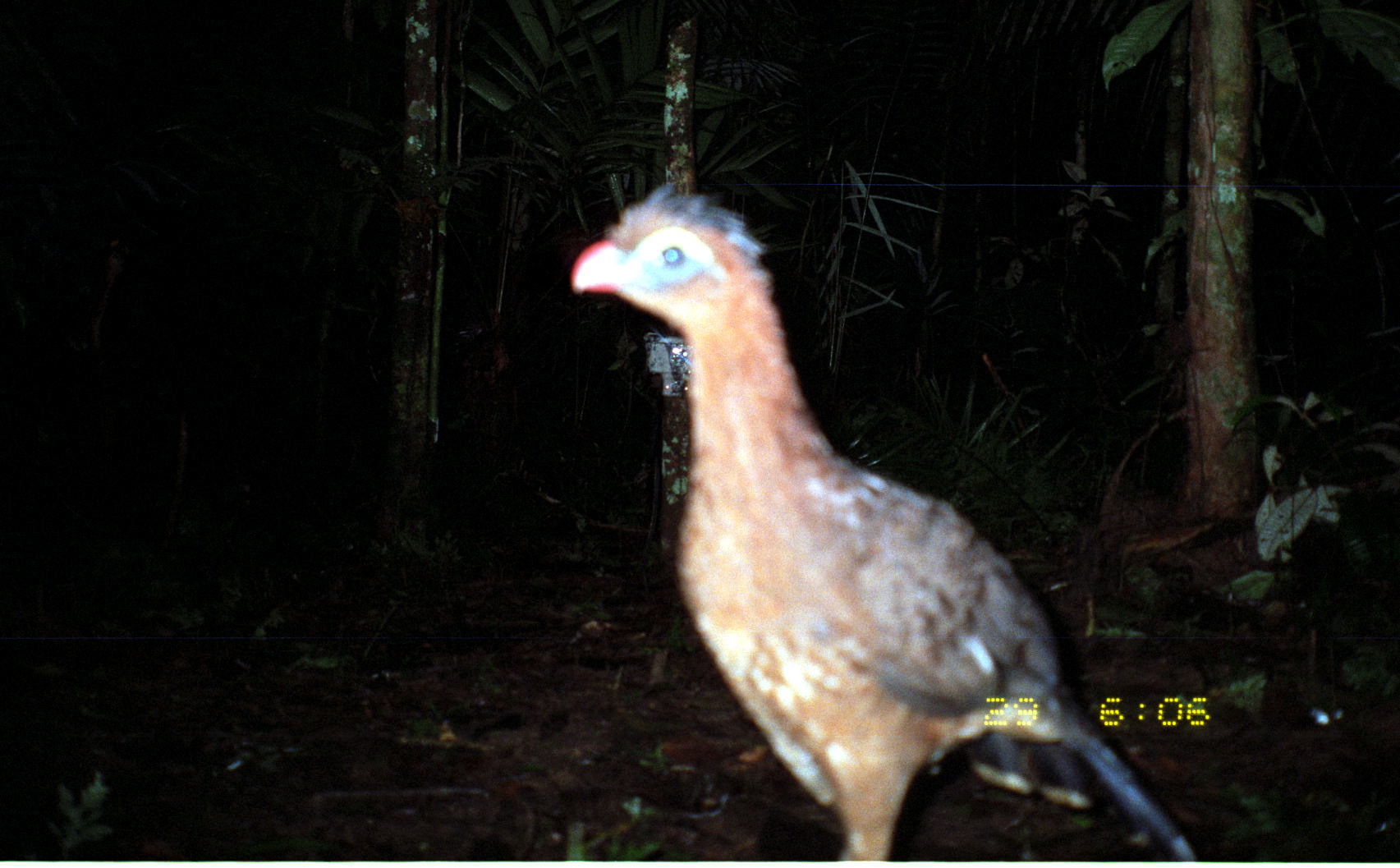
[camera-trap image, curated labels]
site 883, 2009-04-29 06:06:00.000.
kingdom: Animalia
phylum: Chordata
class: Aves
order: Galliformes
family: Cracidae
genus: Nothocrax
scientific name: Nothocrax urumutum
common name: nocturnal curassow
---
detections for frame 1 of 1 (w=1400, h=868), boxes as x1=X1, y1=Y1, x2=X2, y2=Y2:
nothocrax urumutum: x1=568, y1=177, x2=1199, y2=861